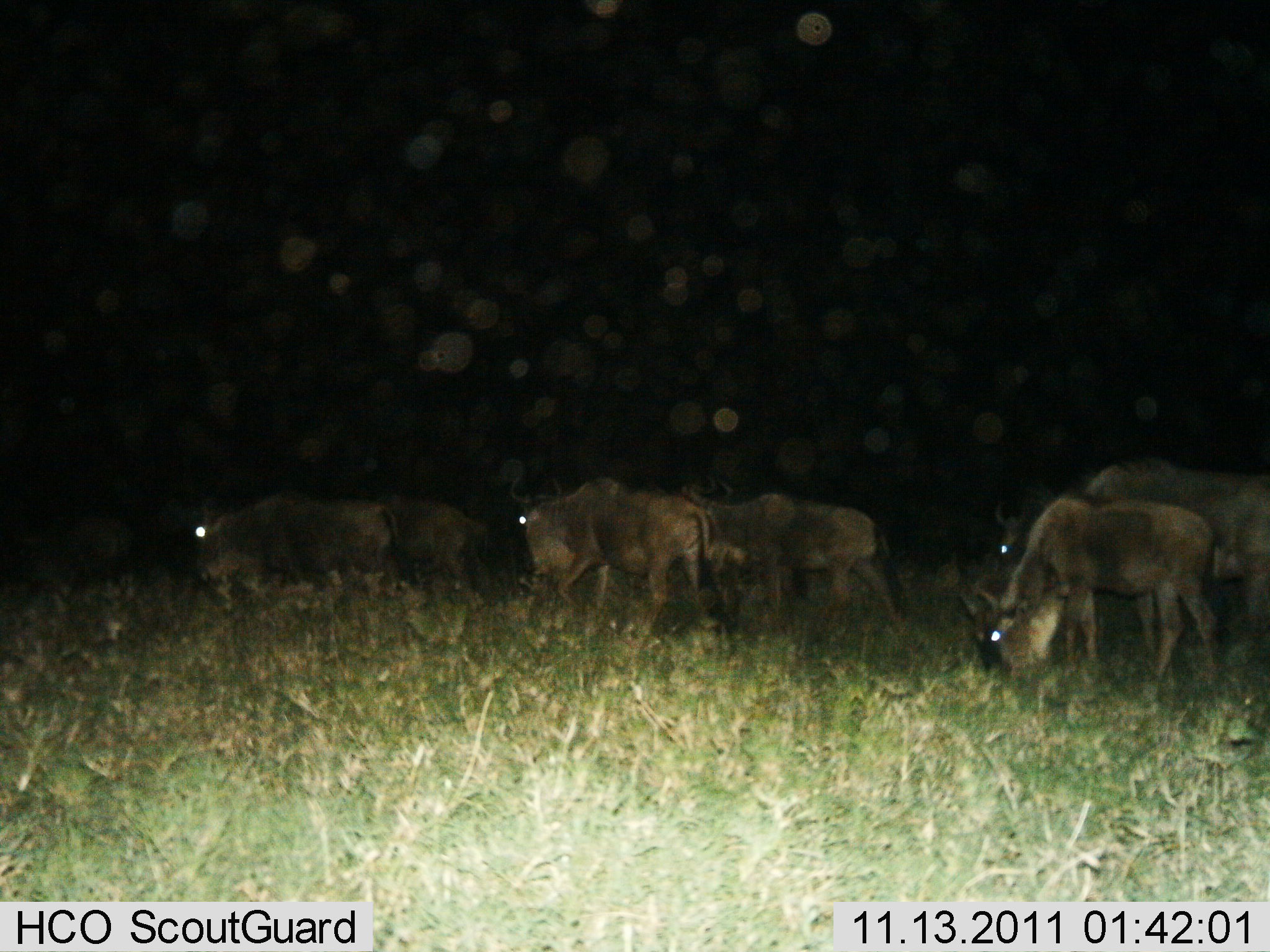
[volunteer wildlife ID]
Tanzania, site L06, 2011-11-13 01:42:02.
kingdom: Animalia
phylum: Chordata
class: Mammalia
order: Artiodactyla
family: Bovidae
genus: Connochaetes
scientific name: Connochaetes taurinus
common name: blue wildebeest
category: wildebeest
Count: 7.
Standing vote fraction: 27%.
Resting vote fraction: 0%.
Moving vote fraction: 47%.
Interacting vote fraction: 0%.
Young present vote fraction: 0%.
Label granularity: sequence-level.